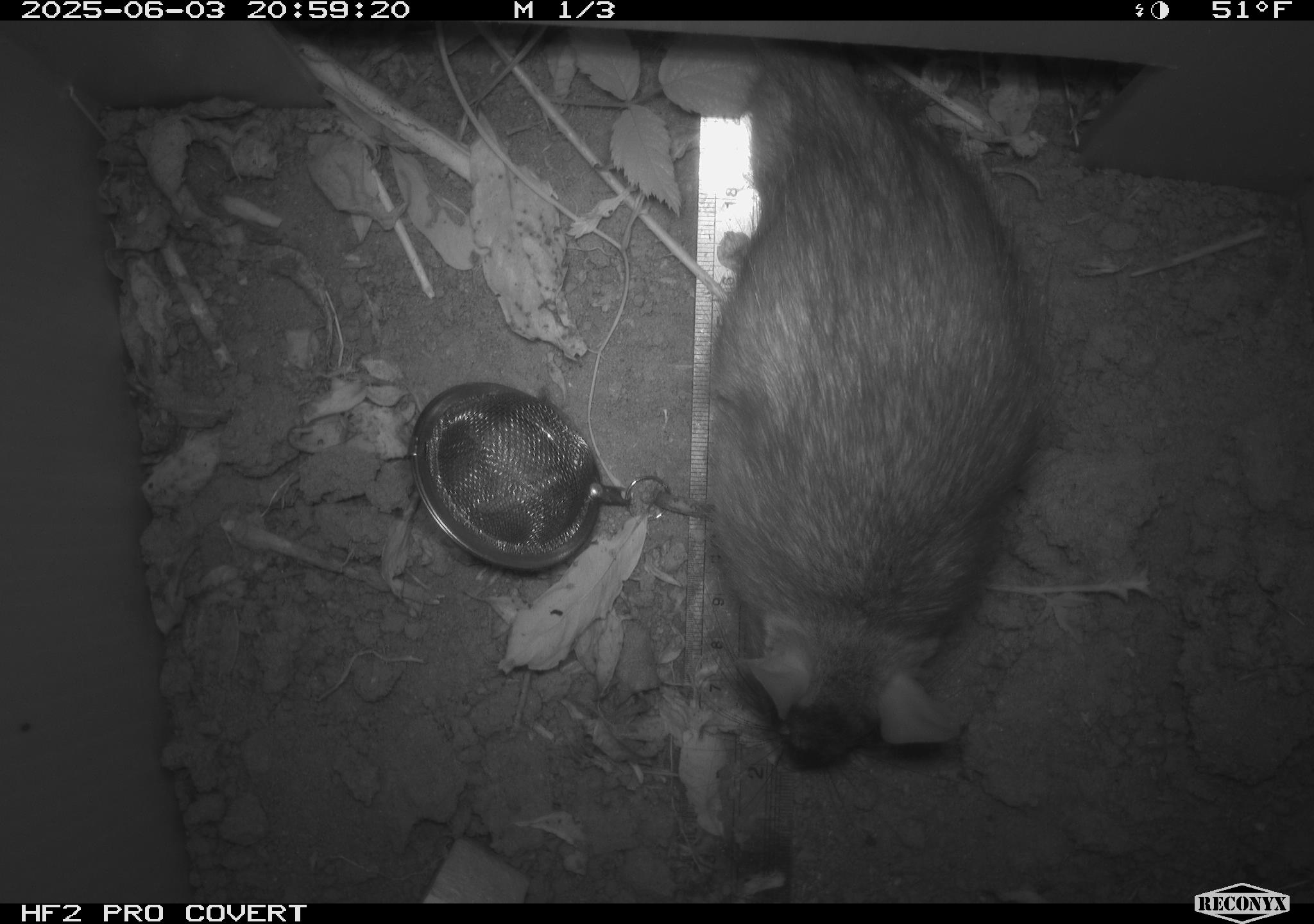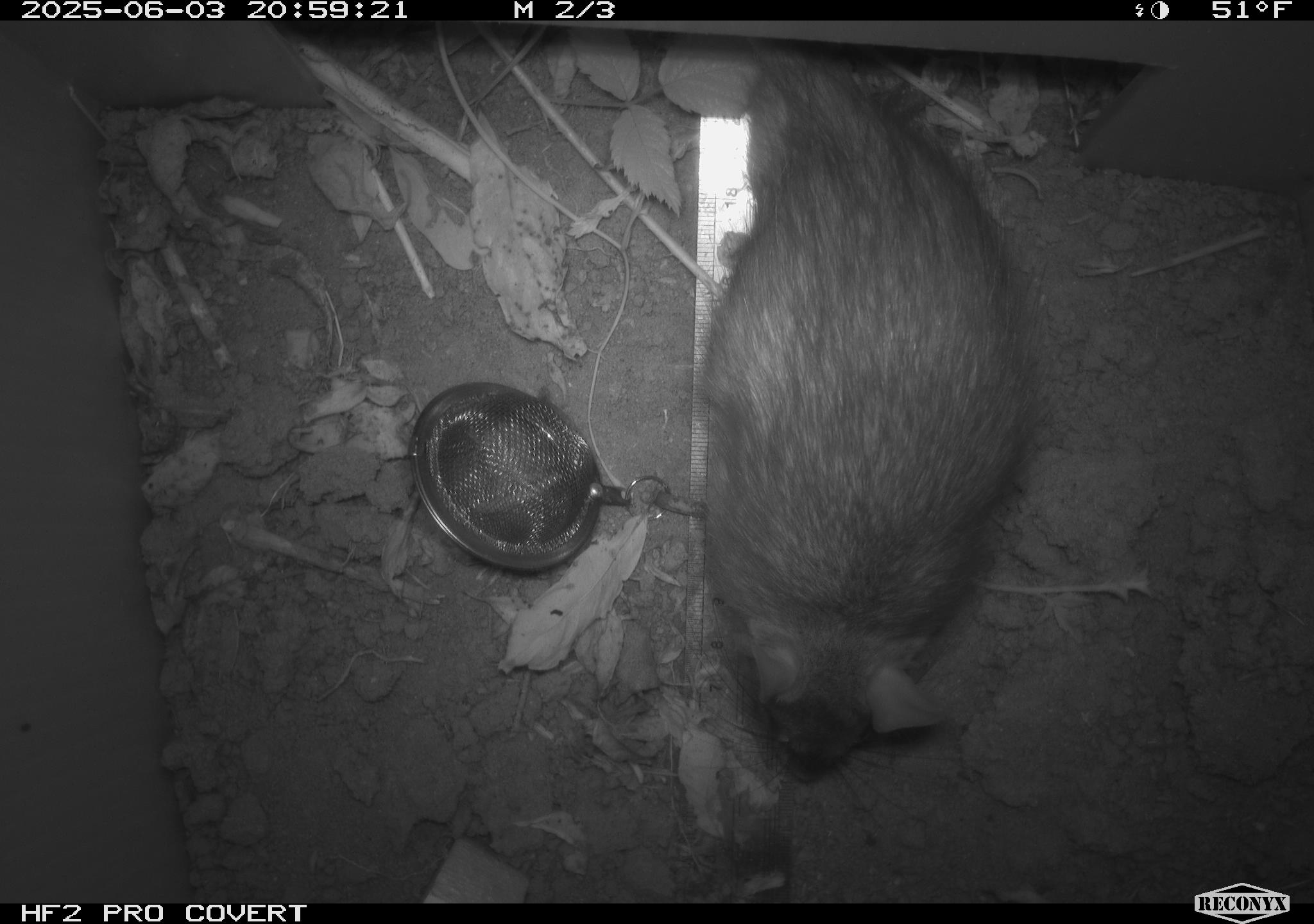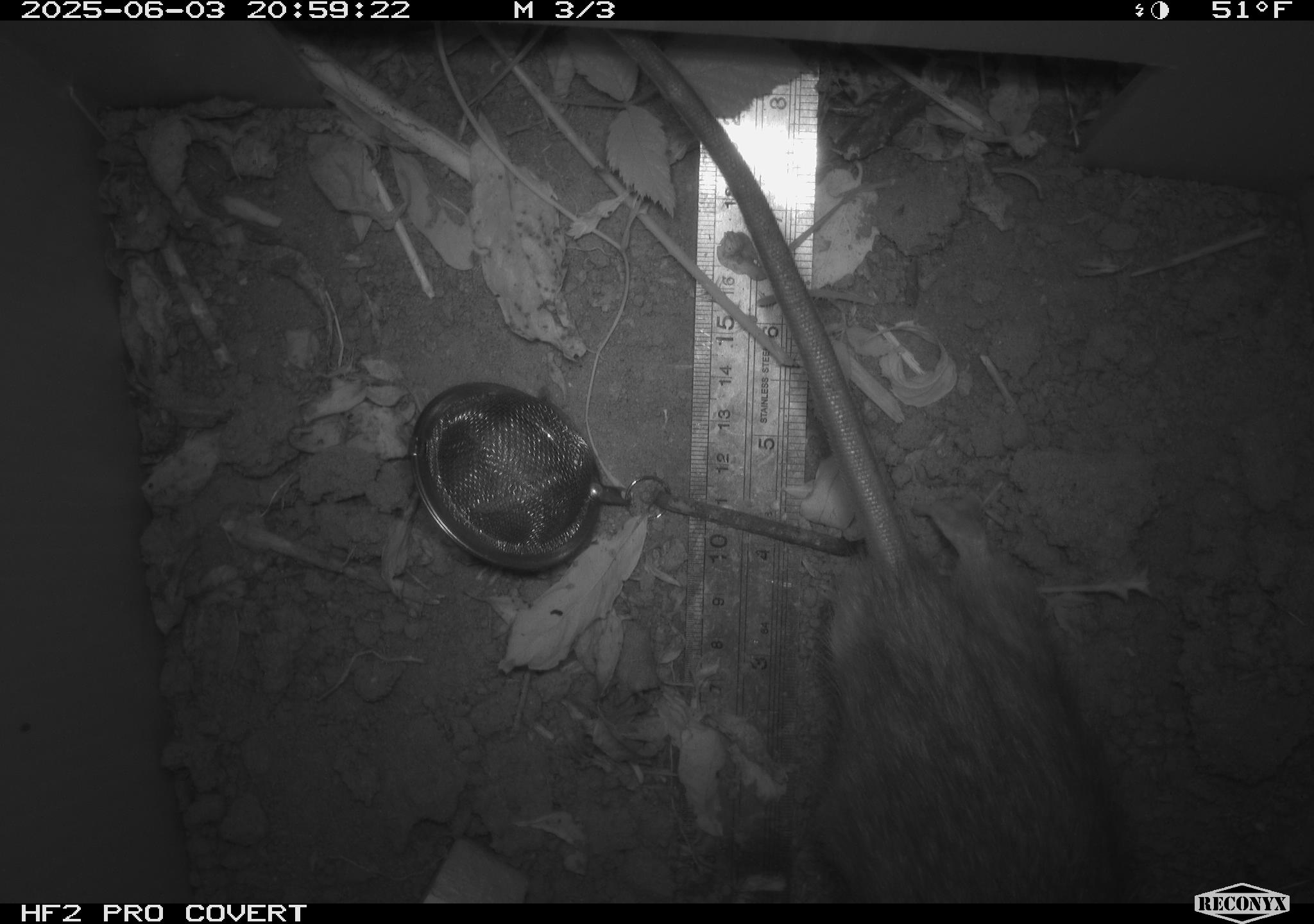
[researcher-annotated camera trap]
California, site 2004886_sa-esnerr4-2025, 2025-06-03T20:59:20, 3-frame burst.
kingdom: Animalia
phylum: Chordata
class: Mammalia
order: Rodentia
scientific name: Rodentia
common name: rodent